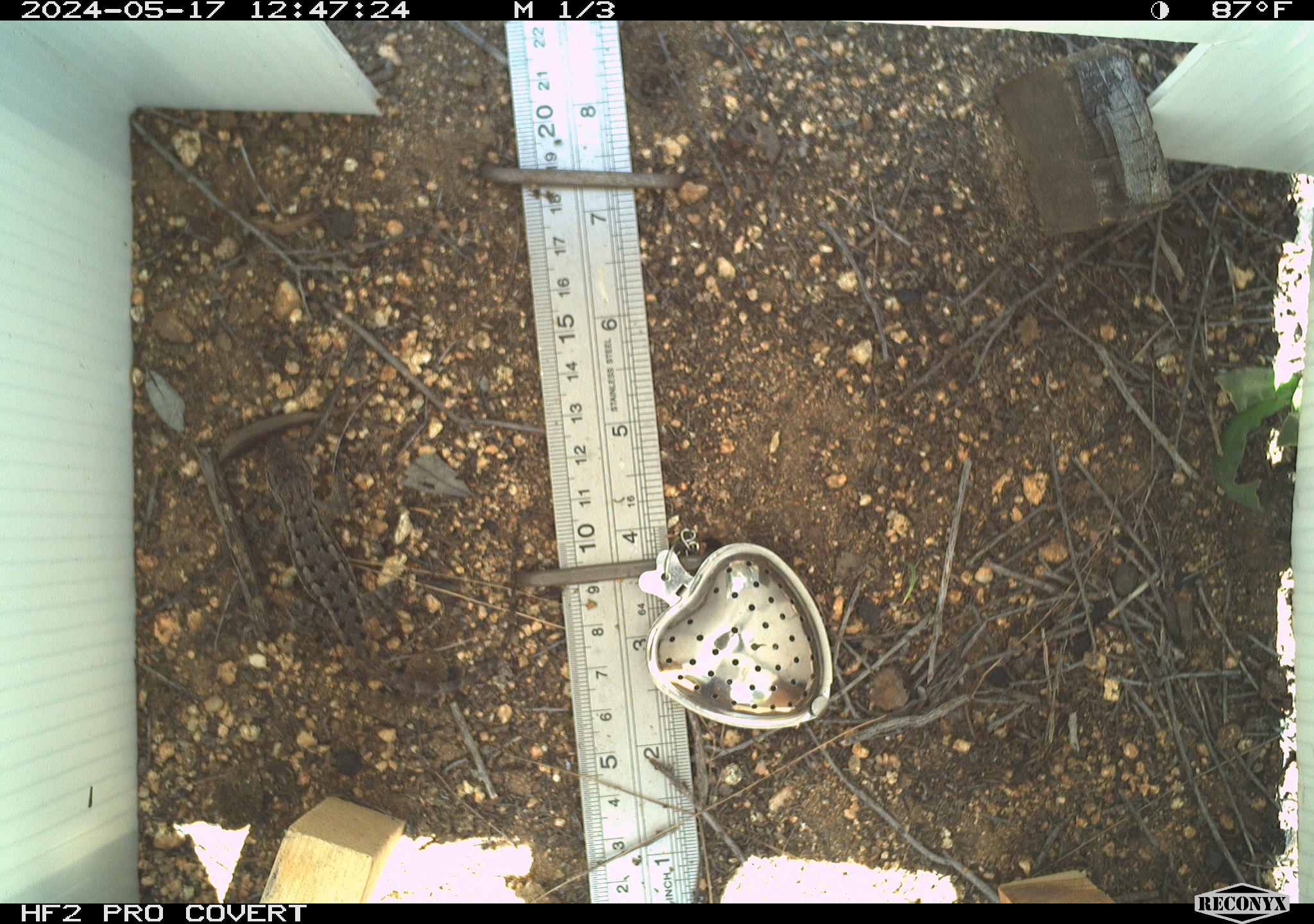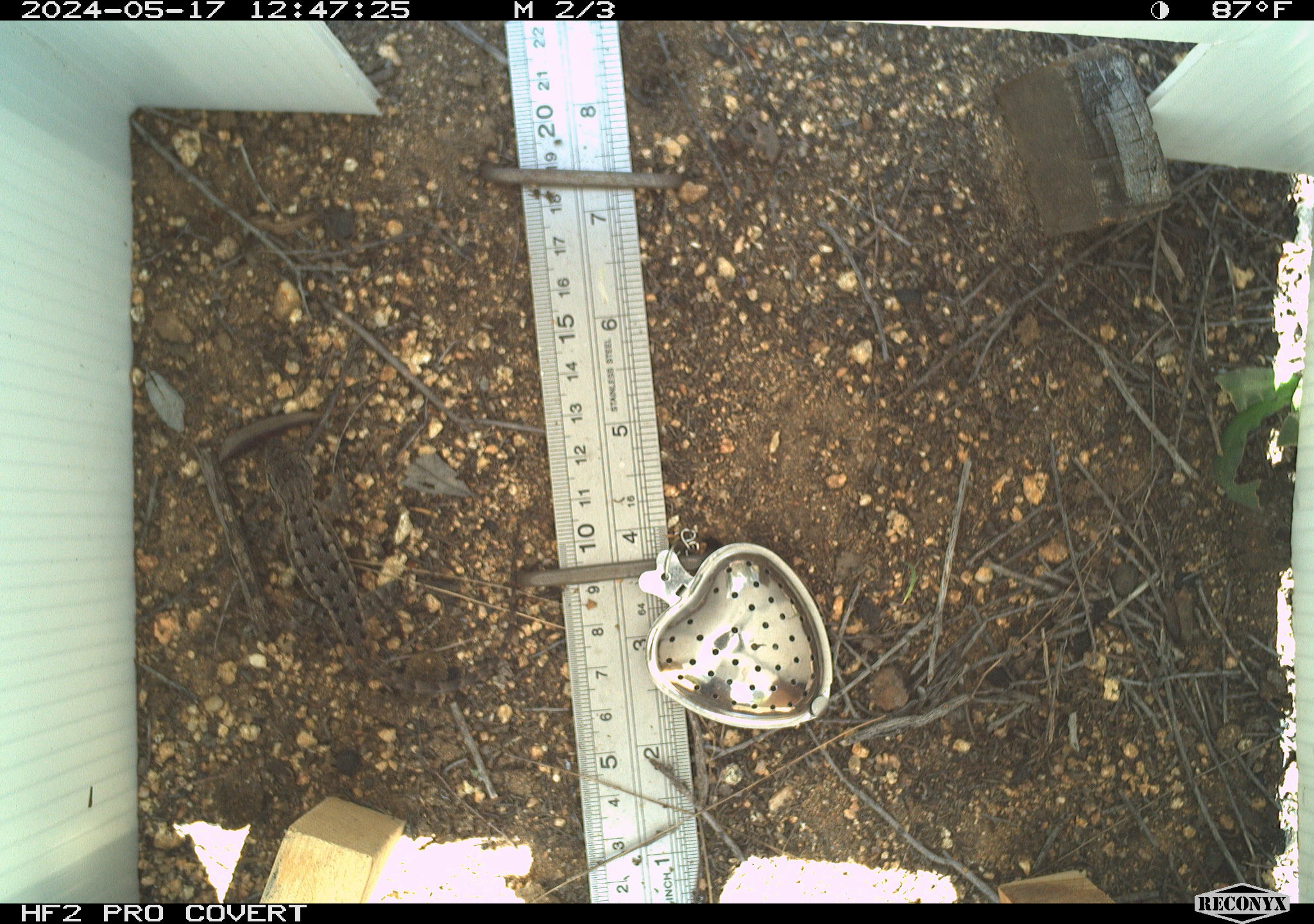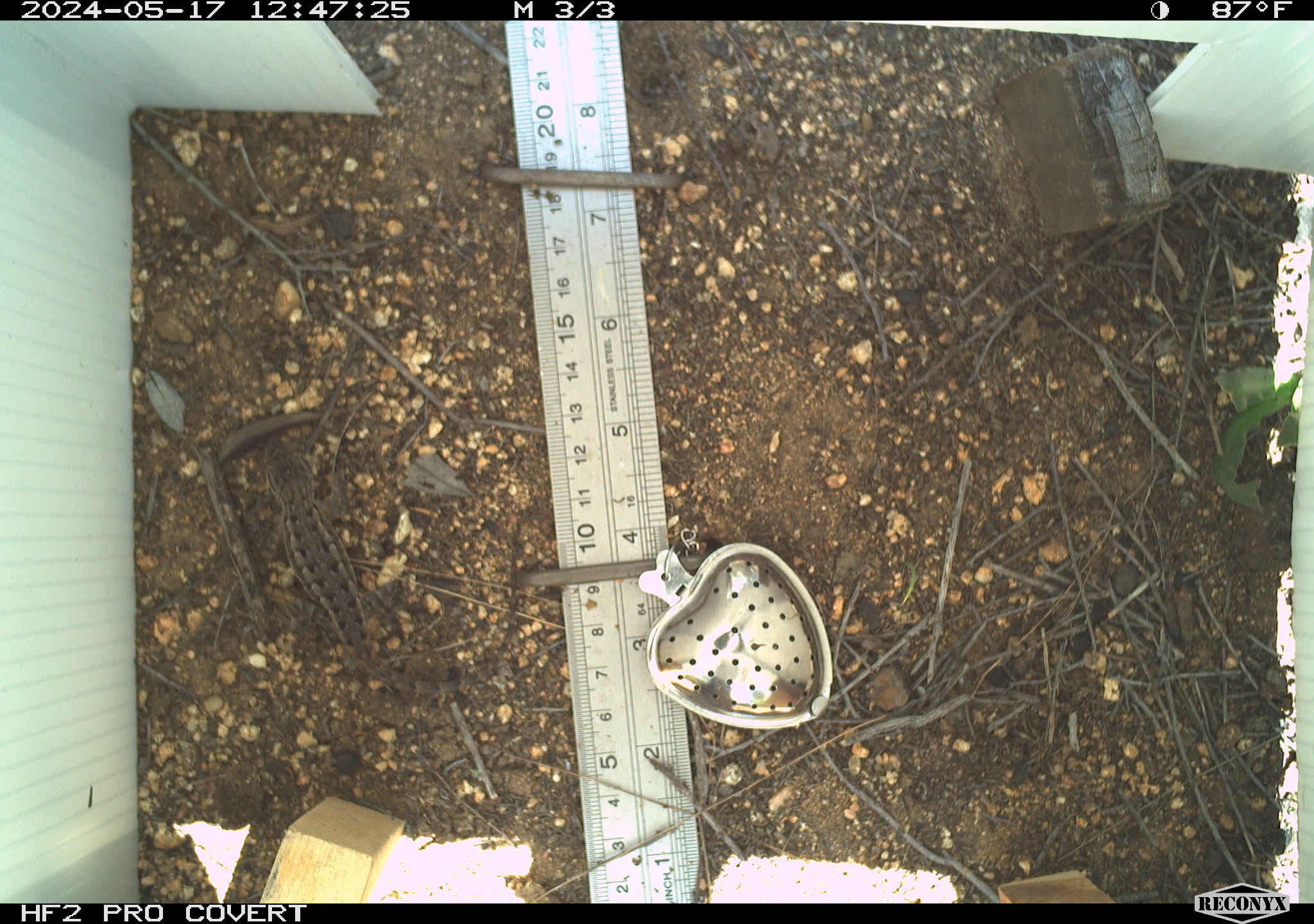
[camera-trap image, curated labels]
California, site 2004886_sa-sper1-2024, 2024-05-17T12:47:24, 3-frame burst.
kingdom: Animalia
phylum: Chordata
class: Reptilia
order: Squamata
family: Phrynosomatidae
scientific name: Phrynosomatidae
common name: phrynosomatid lizards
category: phrynosomatidae family